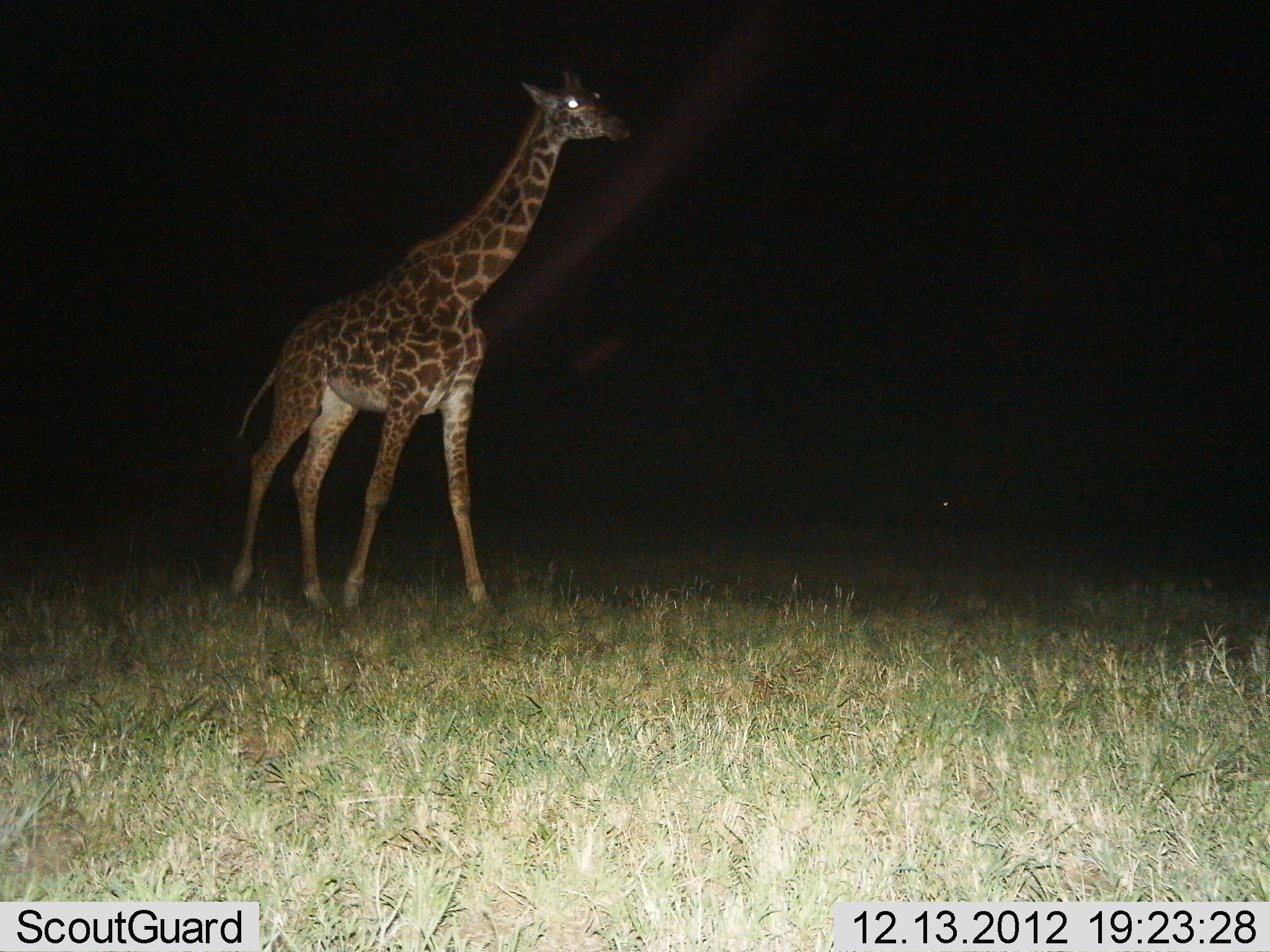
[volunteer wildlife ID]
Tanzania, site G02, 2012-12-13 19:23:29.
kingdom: Animalia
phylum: Chordata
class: Mammalia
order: Artiodactyla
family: Giraffidae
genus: Giraffa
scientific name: Giraffa camelopardalis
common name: giraffe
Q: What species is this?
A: Giraffe (Giraffa camelopardalis).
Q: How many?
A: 1.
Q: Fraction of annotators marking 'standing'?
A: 13%.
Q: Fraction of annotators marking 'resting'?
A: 0%.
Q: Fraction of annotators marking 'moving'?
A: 87%.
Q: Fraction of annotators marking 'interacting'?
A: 0%.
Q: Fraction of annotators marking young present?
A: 0%.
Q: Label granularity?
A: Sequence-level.